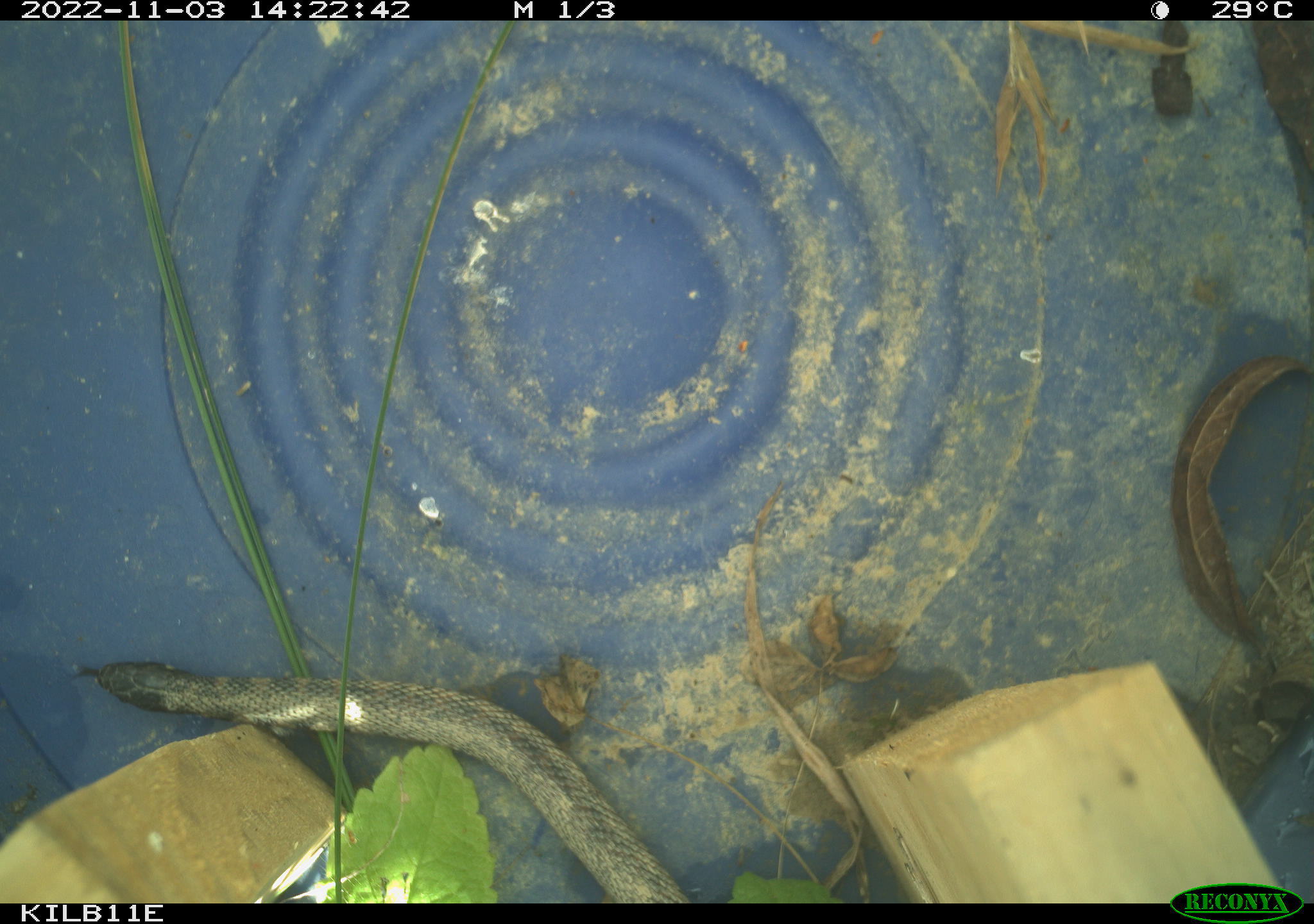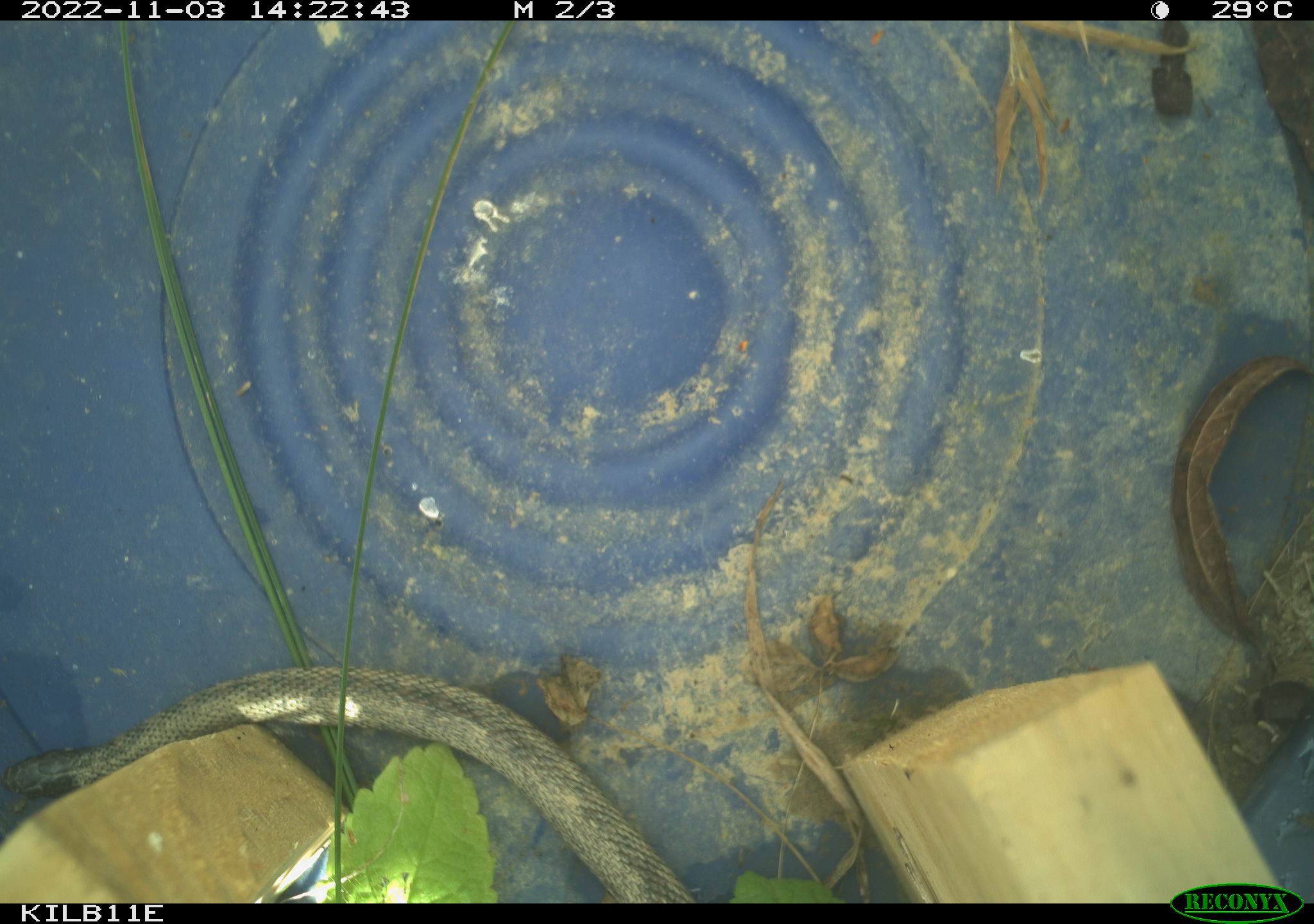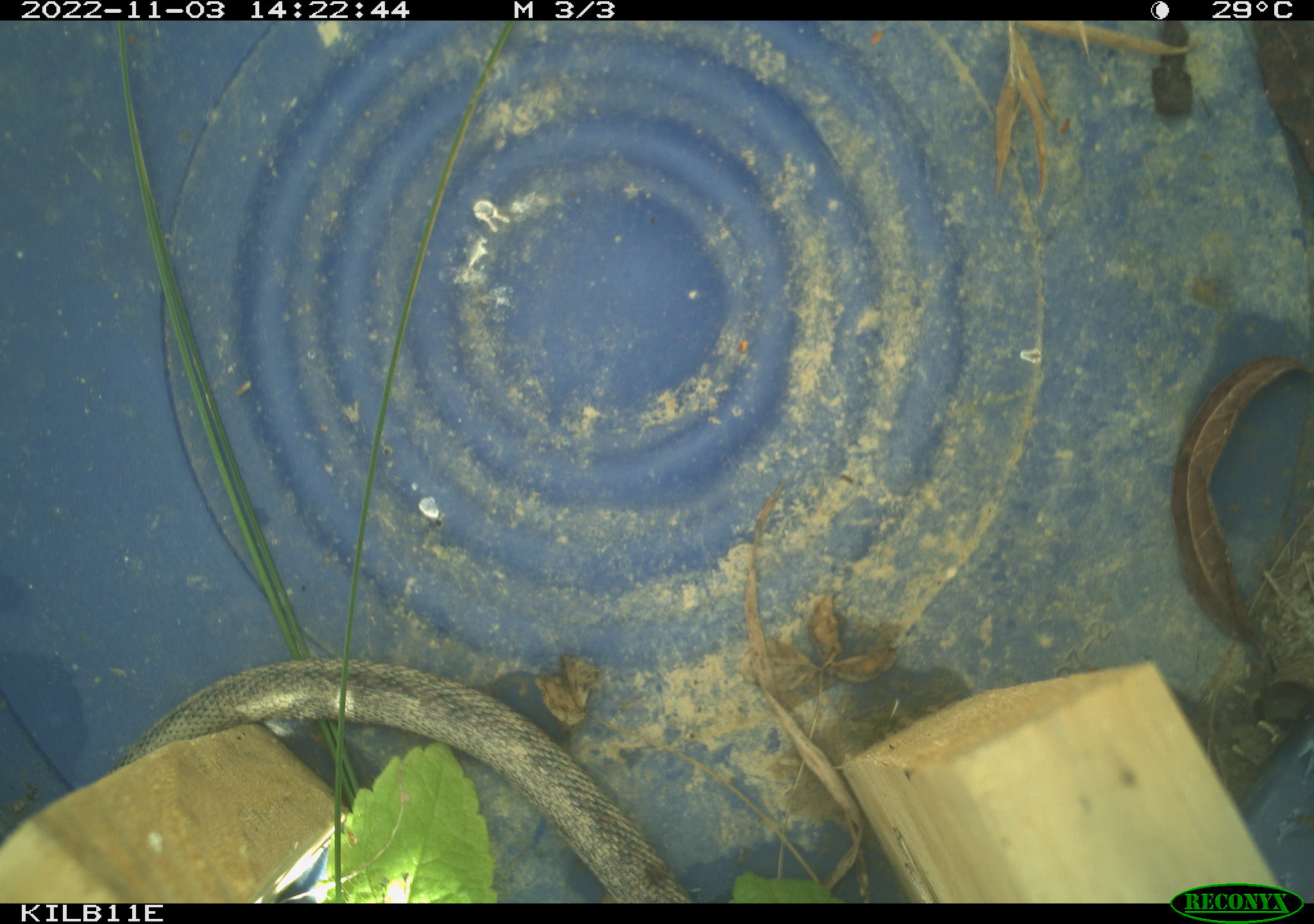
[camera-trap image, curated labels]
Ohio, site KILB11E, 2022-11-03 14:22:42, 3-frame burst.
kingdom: Animalia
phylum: Chordata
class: Reptilia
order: Squamata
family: Colubridae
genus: Clonophis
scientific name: Clonophis kirtlandii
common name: kirtland's snake